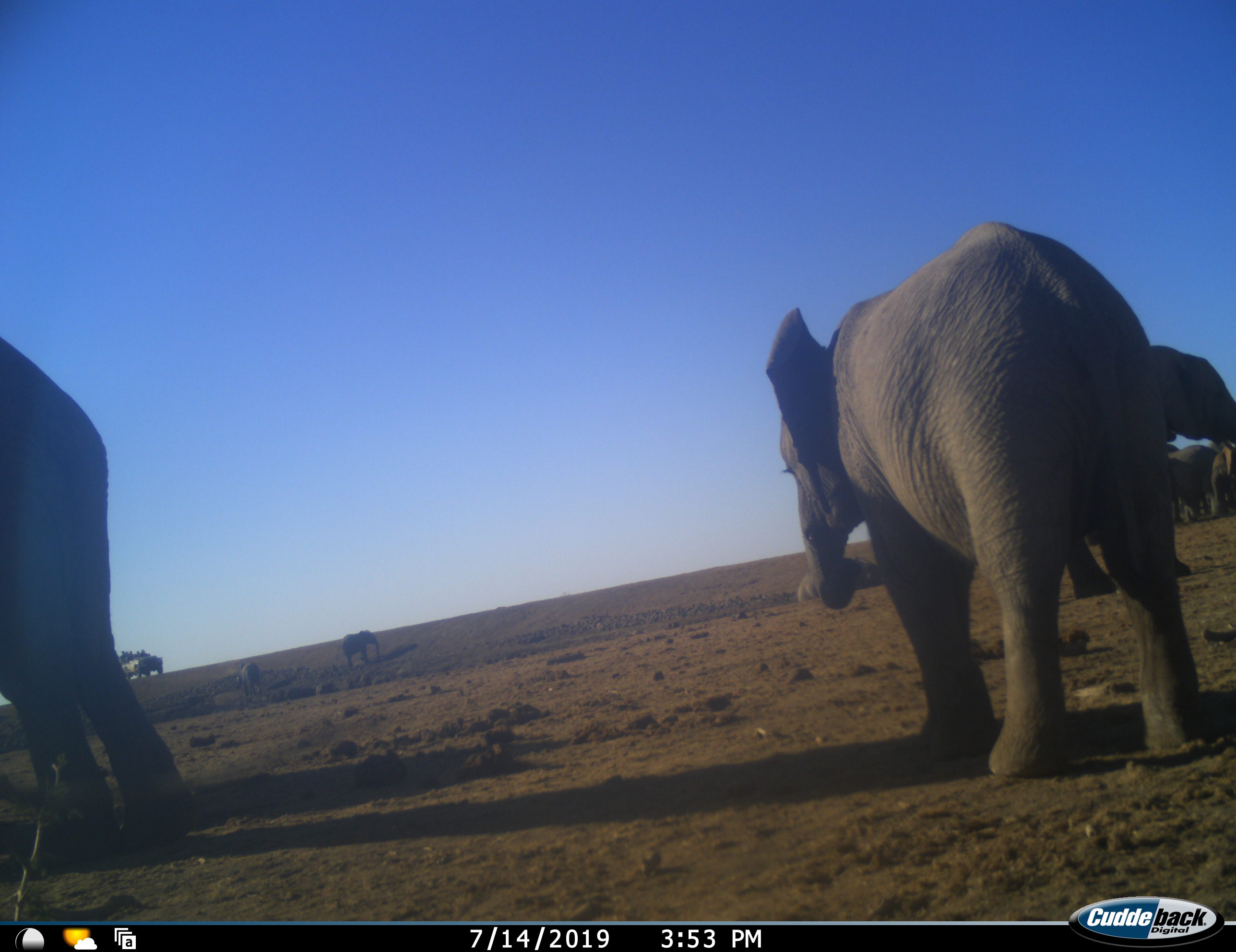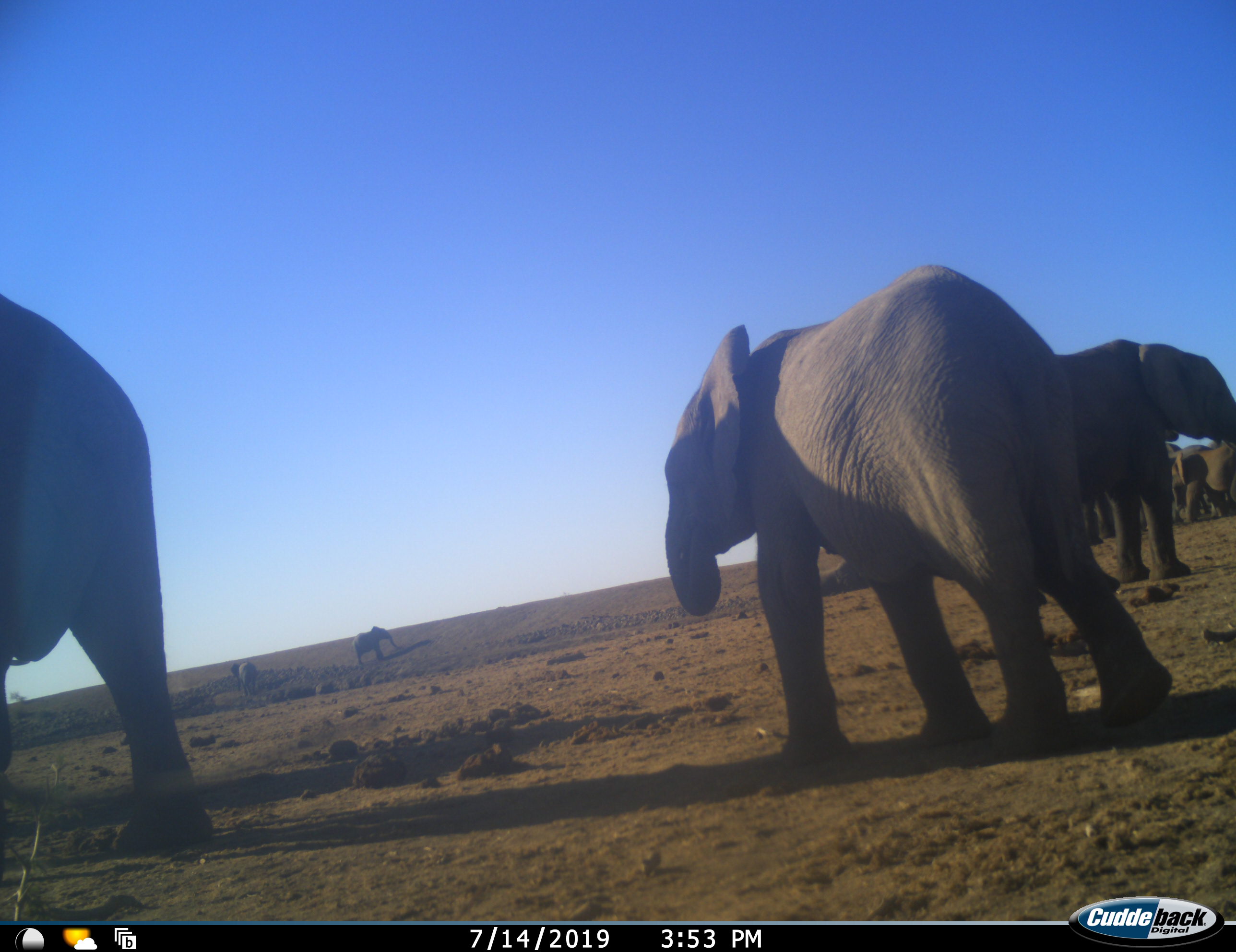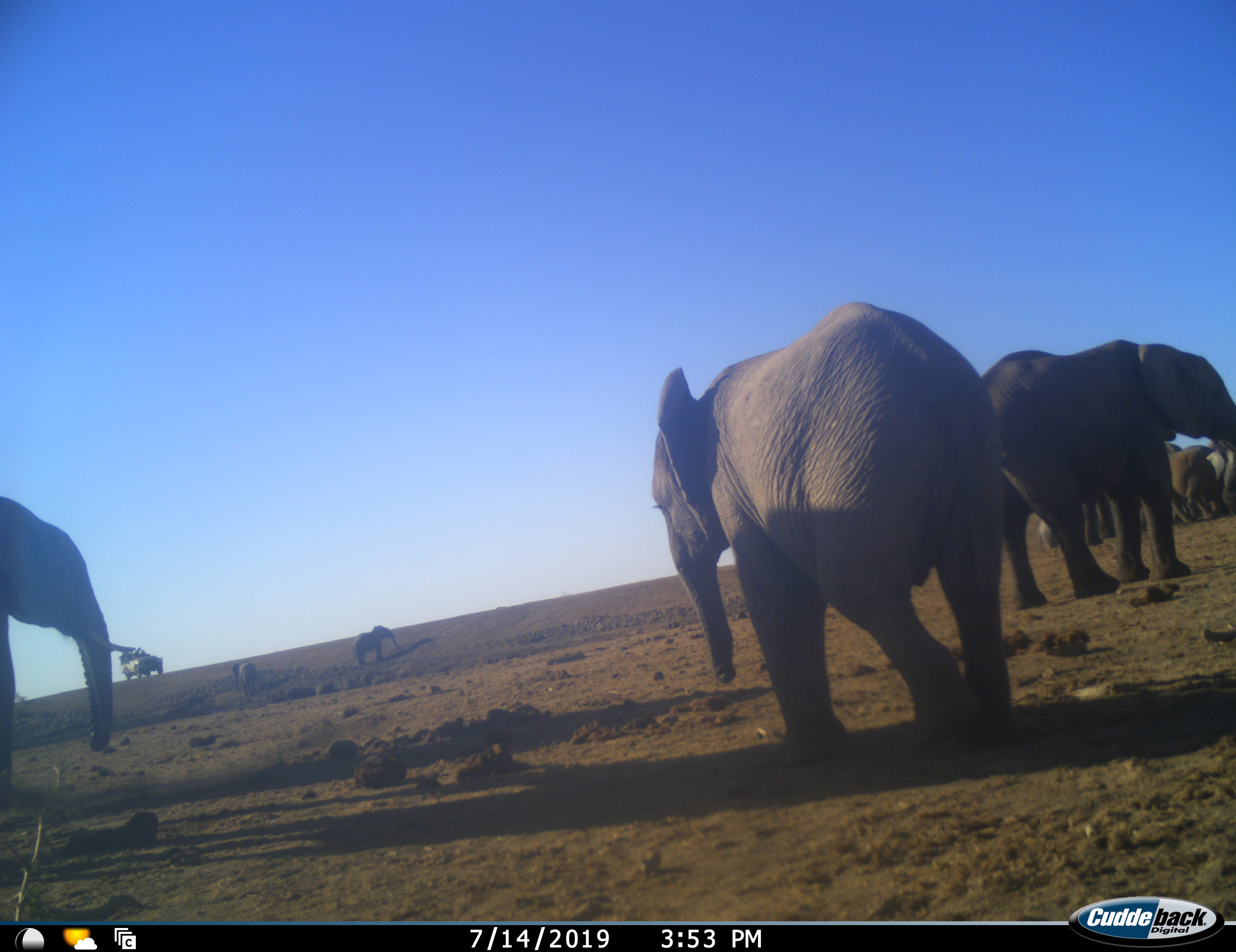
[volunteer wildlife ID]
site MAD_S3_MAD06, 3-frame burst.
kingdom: Animalia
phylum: Chordata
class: Mammalia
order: Proboscidea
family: Elephantidae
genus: Loxodonta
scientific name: Loxodonta africana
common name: african bush elephant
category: elephant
Elephant (african bush elephant) (Loxodonta africana), count 11-50. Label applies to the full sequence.